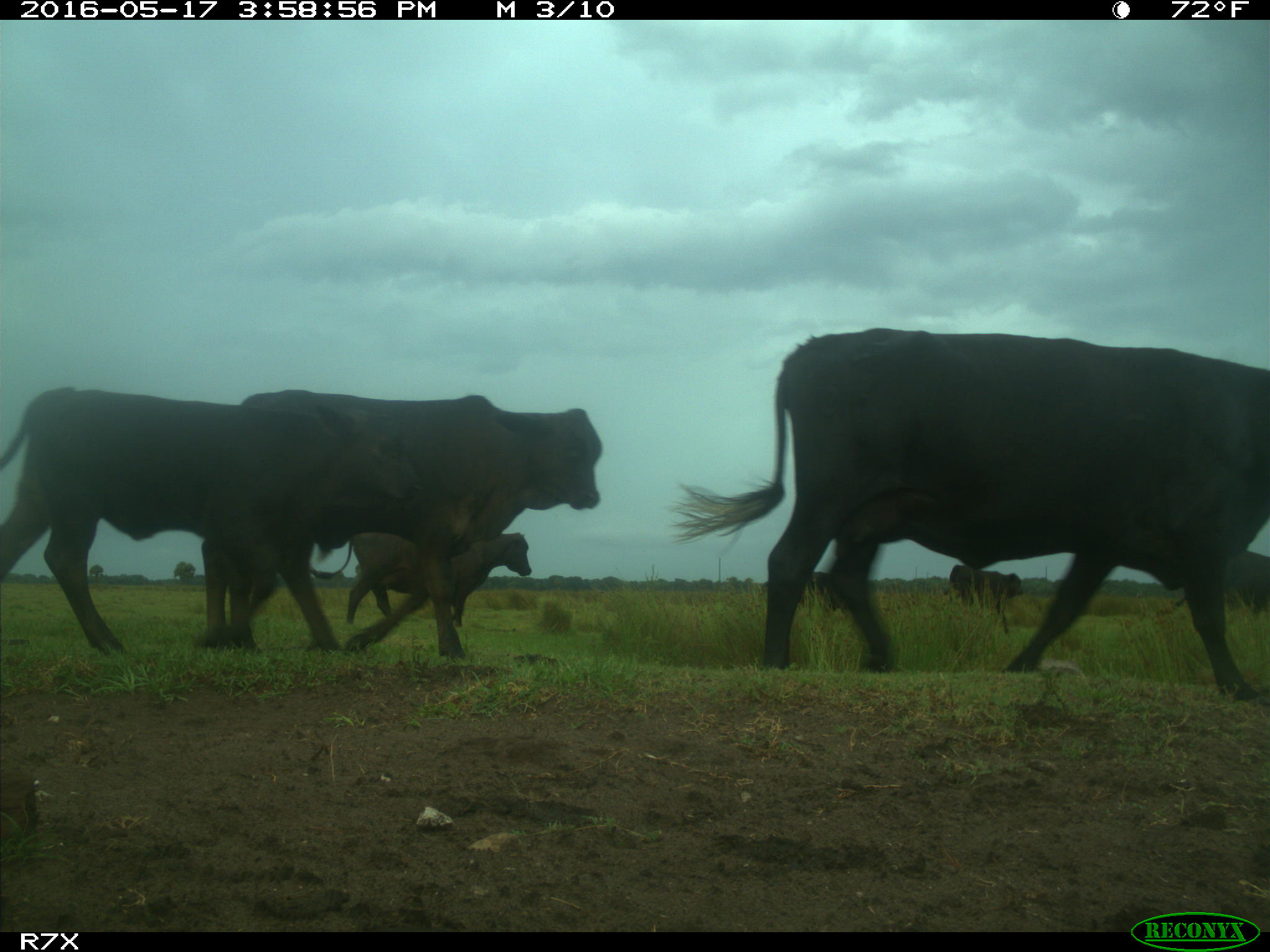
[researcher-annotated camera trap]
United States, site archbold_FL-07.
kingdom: Animalia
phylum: Chordata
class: Mammalia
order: Artiodactyla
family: Bovidae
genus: Bos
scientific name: Bos taurus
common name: domestic cow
Bos taurus (domestic cow).